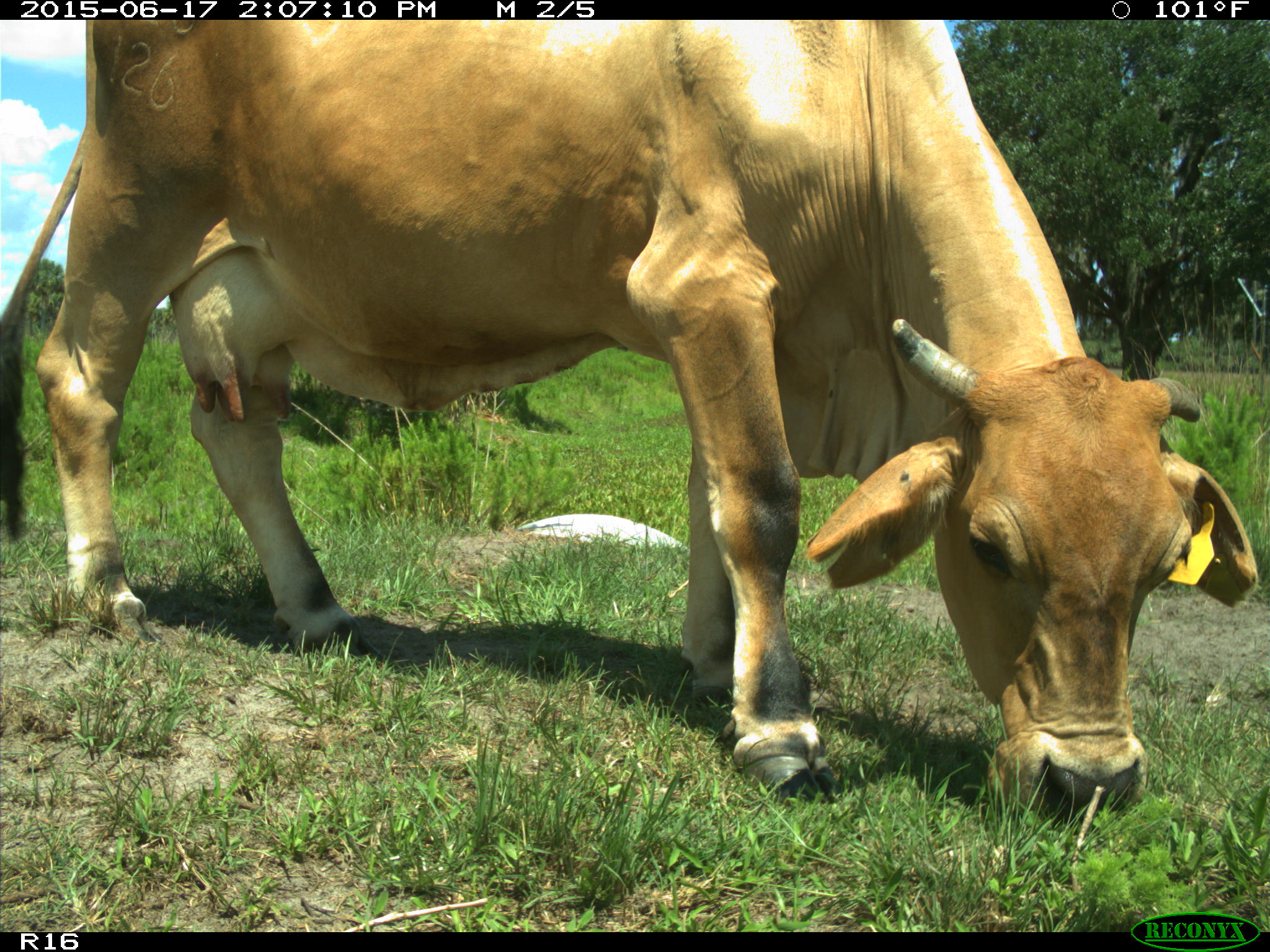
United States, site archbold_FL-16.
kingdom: Animalia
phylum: Chordata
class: Mammalia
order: Artiodactyla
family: Bovidae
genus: Bos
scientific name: Bos taurus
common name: domestic cow